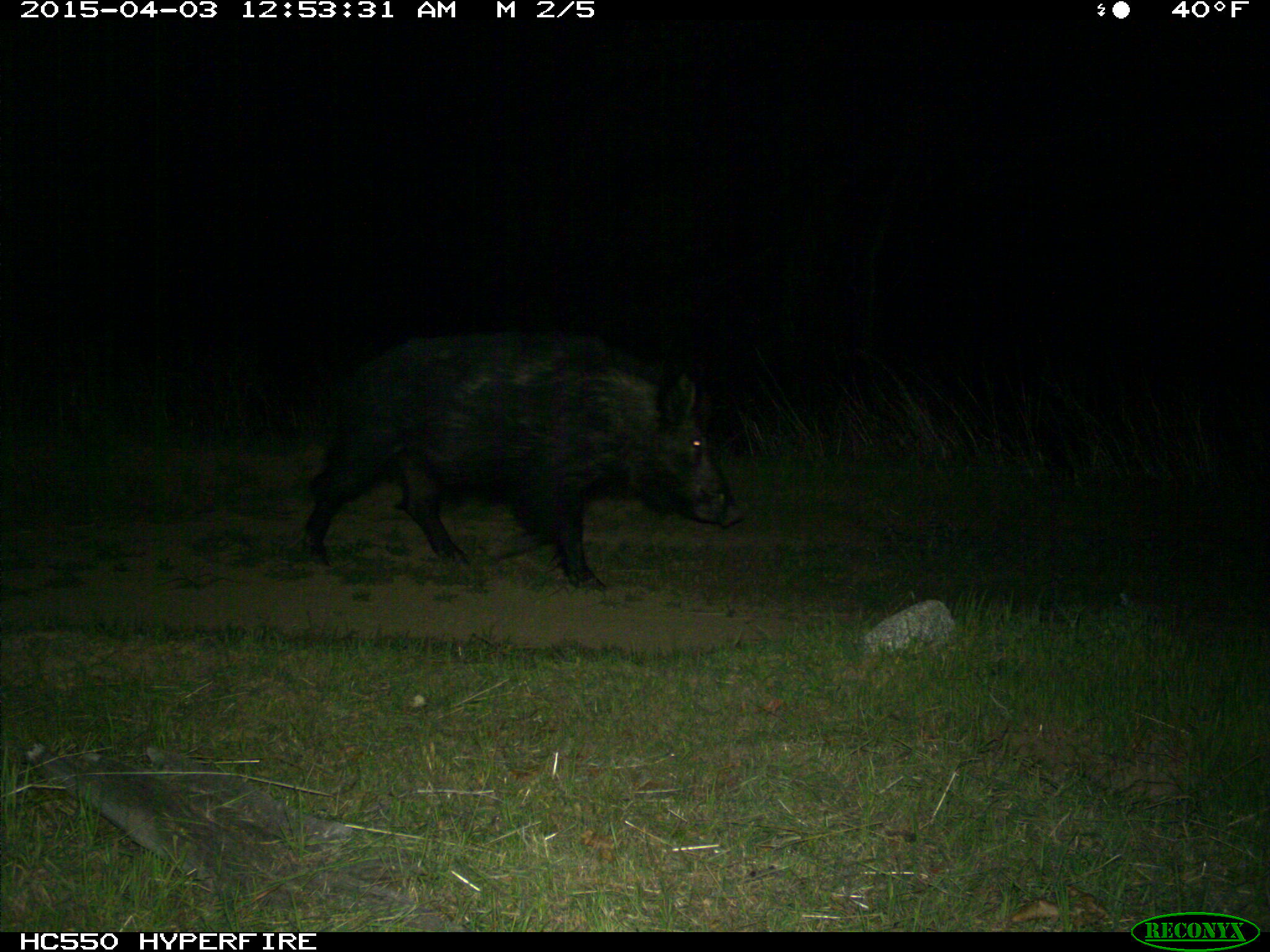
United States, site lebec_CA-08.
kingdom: Animalia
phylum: Chordata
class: Mammalia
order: Artiodactyla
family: Suidae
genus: Sus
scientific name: Sus scrofa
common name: wild boar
Sus scrofa (wild boar).